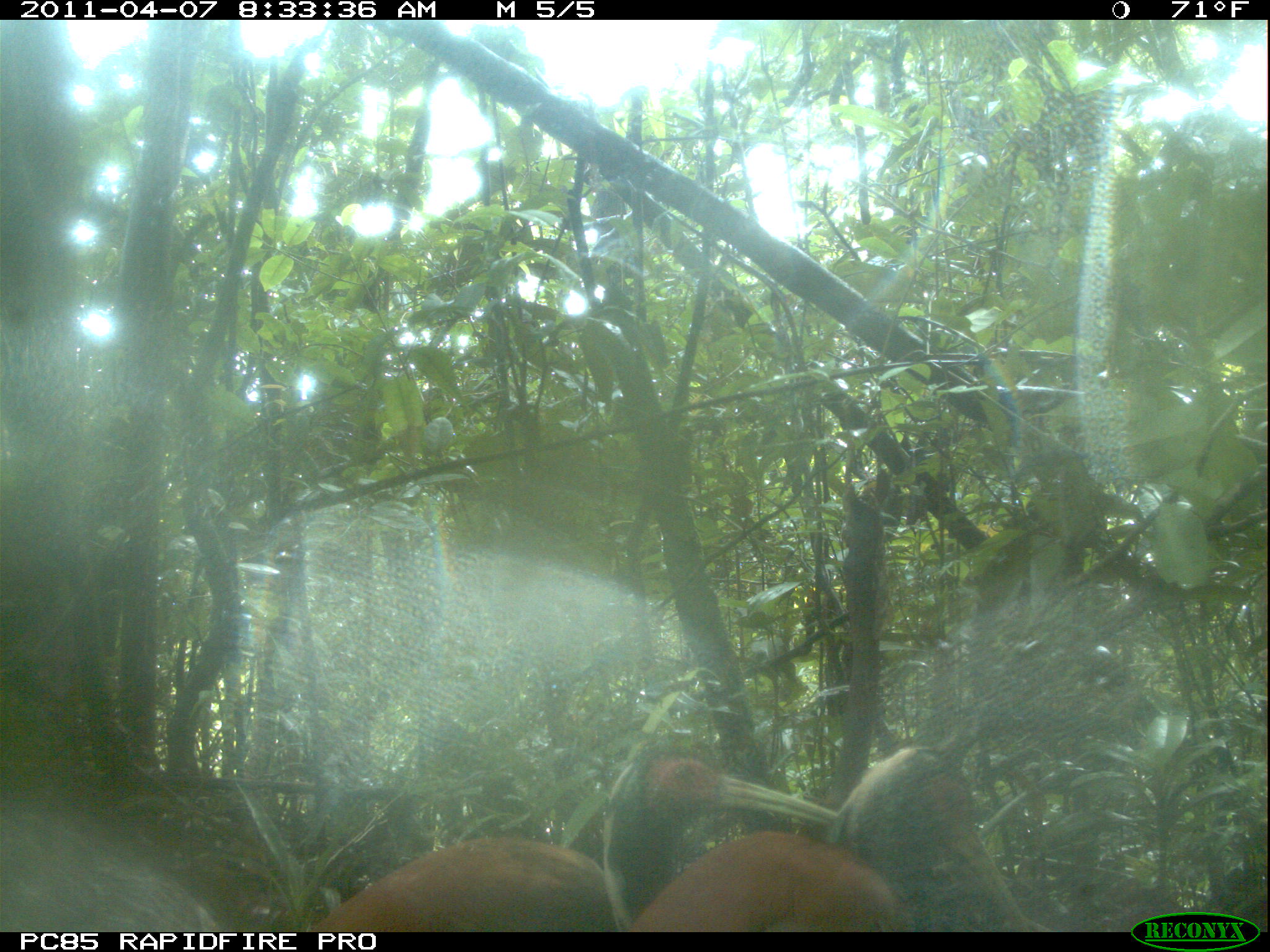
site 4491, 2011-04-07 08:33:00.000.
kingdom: Animalia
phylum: Chordata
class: Aves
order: Pelecaniformes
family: Threskiornithidae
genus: Lophotibis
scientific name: Lophotibis cristata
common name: madagascan ibis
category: lophotibis cristataa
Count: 2.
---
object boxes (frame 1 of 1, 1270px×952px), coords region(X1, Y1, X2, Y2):
lophotibis cristataa: region(308, 750, 840, 931); region(629, 737, 1034, 931)